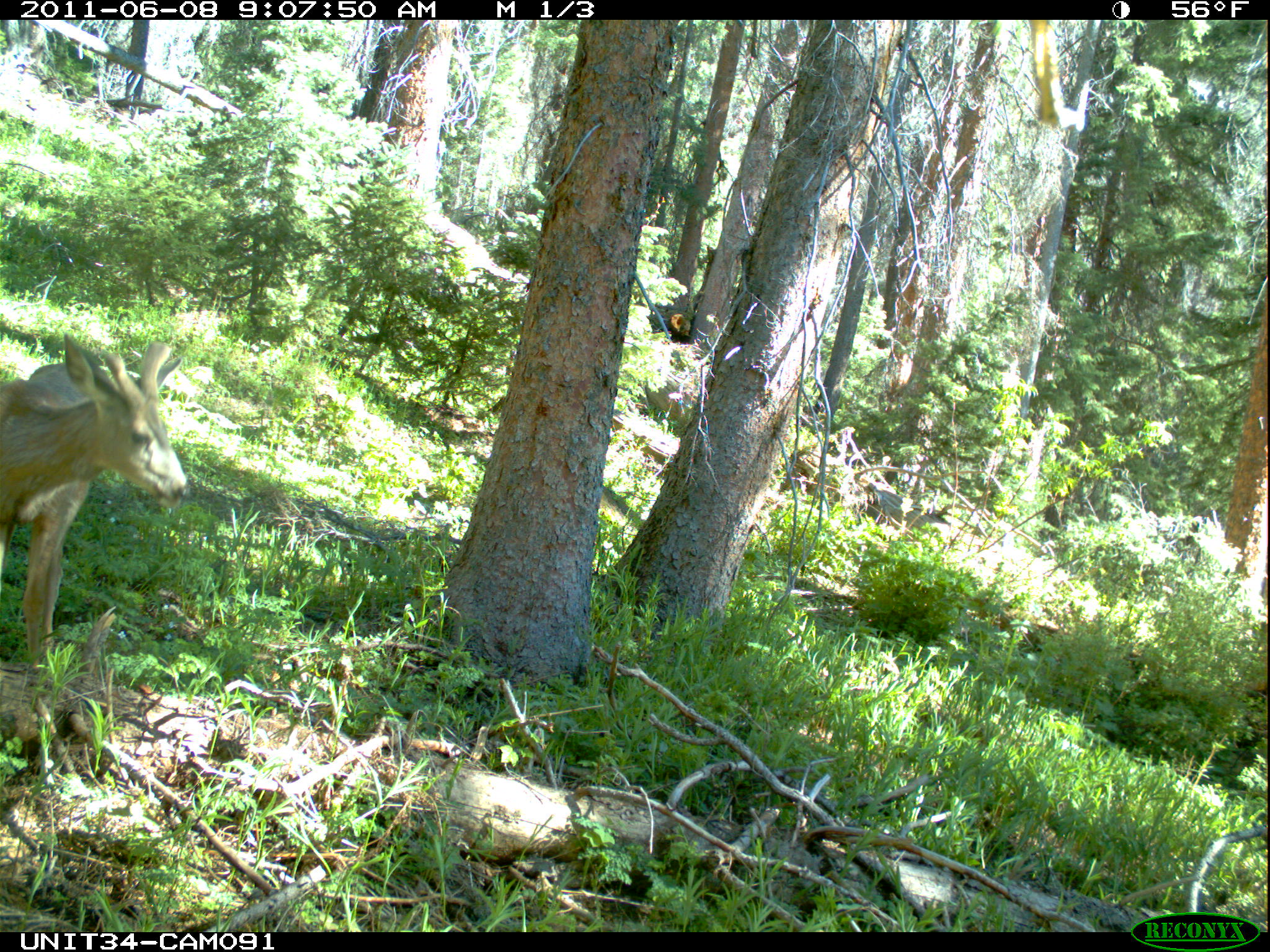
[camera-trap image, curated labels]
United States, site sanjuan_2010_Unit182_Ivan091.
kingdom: Animalia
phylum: Chordata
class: Mammalia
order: Artiodactyla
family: Cervidae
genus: Odocoileus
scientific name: Odocoileus hemionus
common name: mule deer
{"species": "Odocoileus hemionus (mule deer)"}